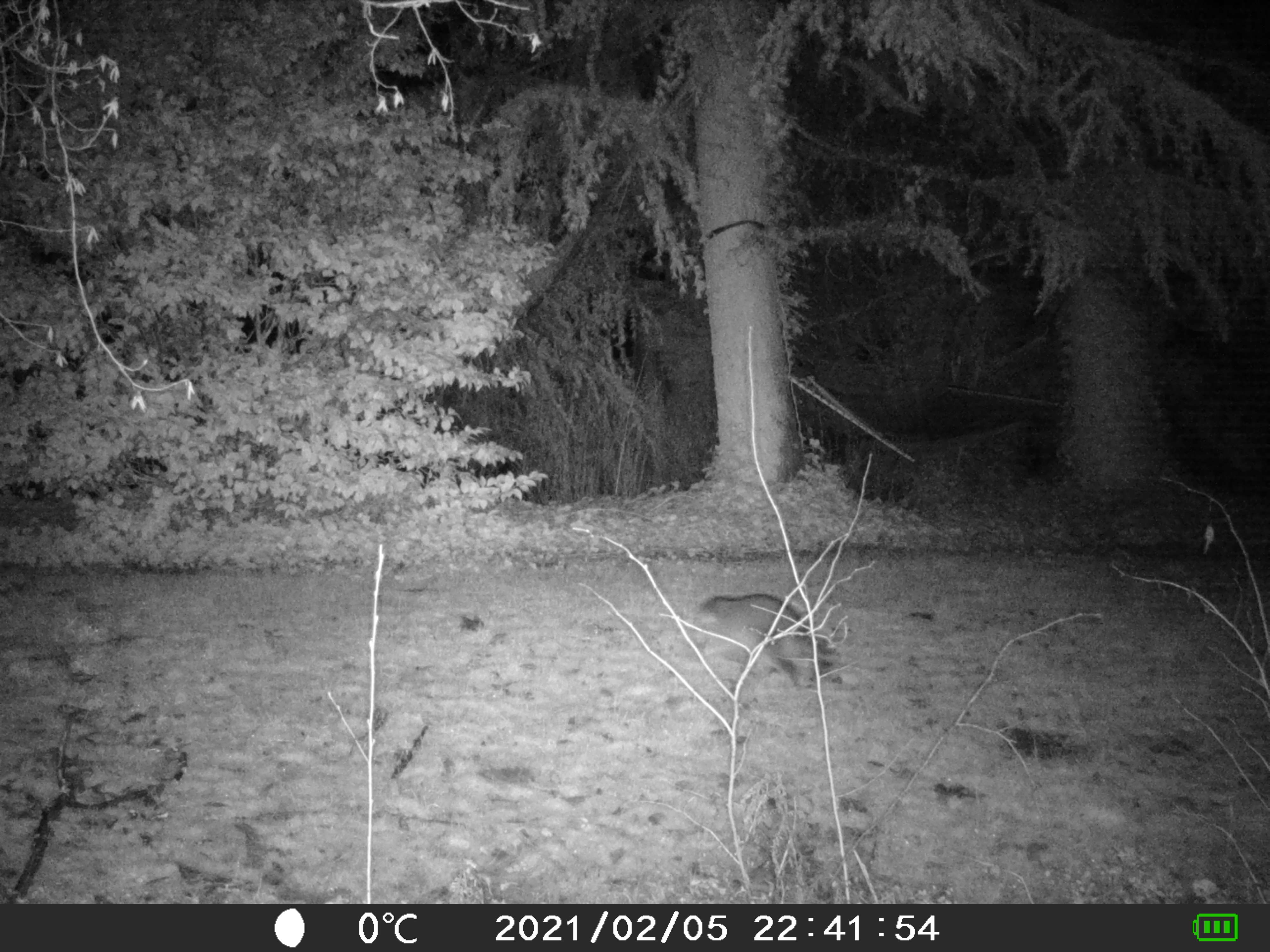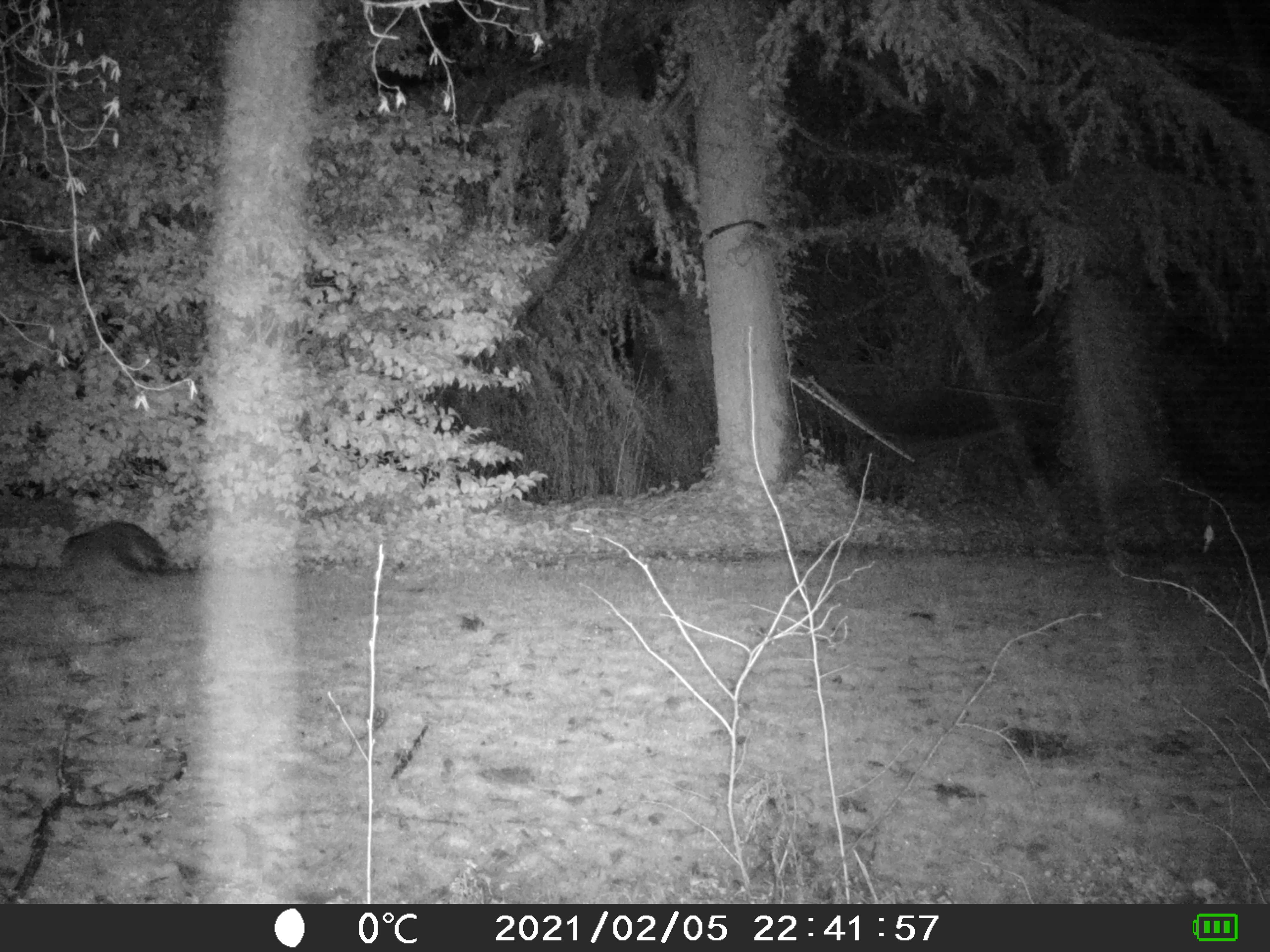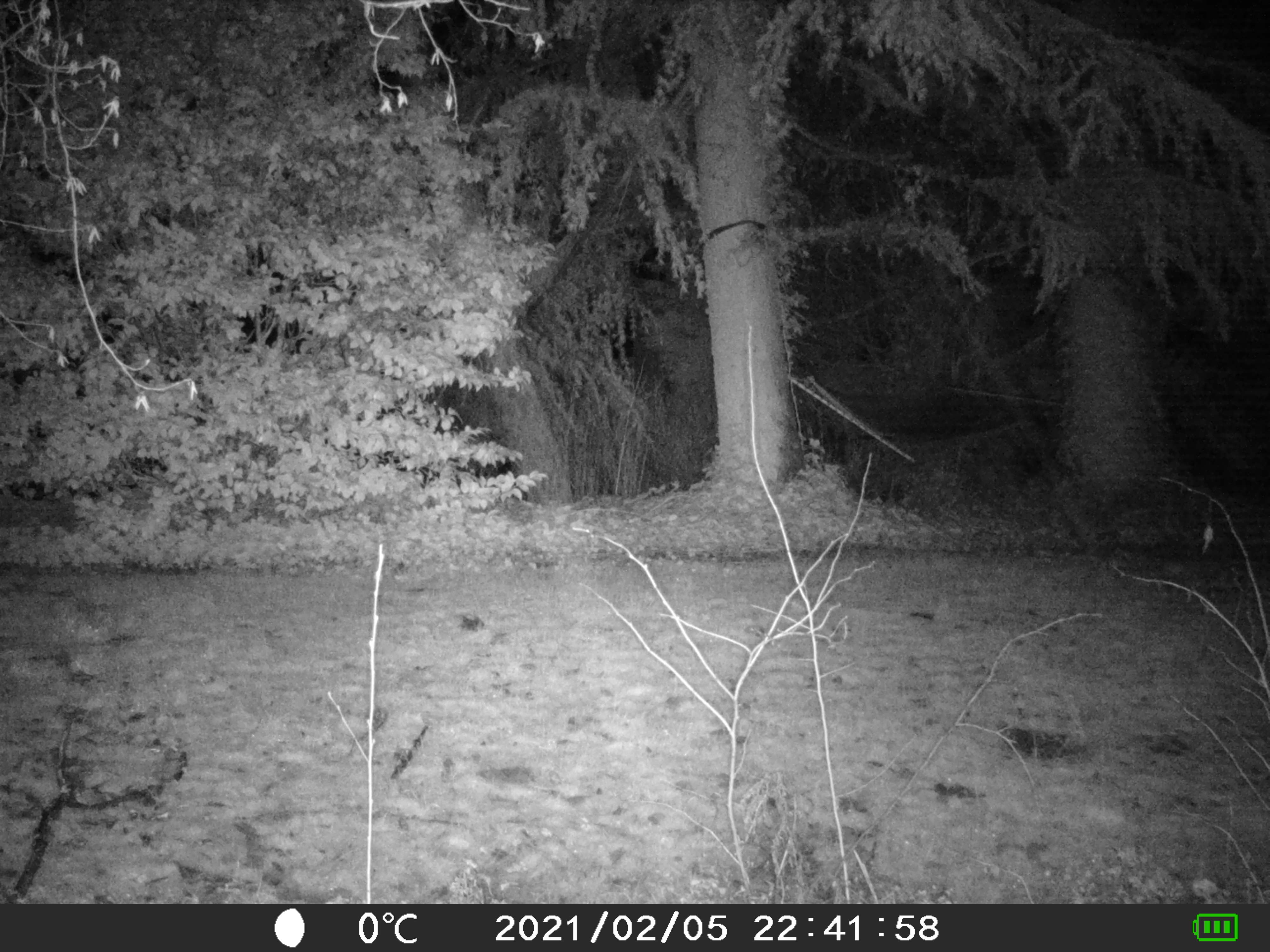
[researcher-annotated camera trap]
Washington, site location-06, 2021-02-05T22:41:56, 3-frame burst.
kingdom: Animalia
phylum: Chordata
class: Mammalia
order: Carnivora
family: Procyonidae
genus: Procyon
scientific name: Procyon lotor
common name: common raccoon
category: raccoon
Raccoon (common raccoon) (Procyon lotor).